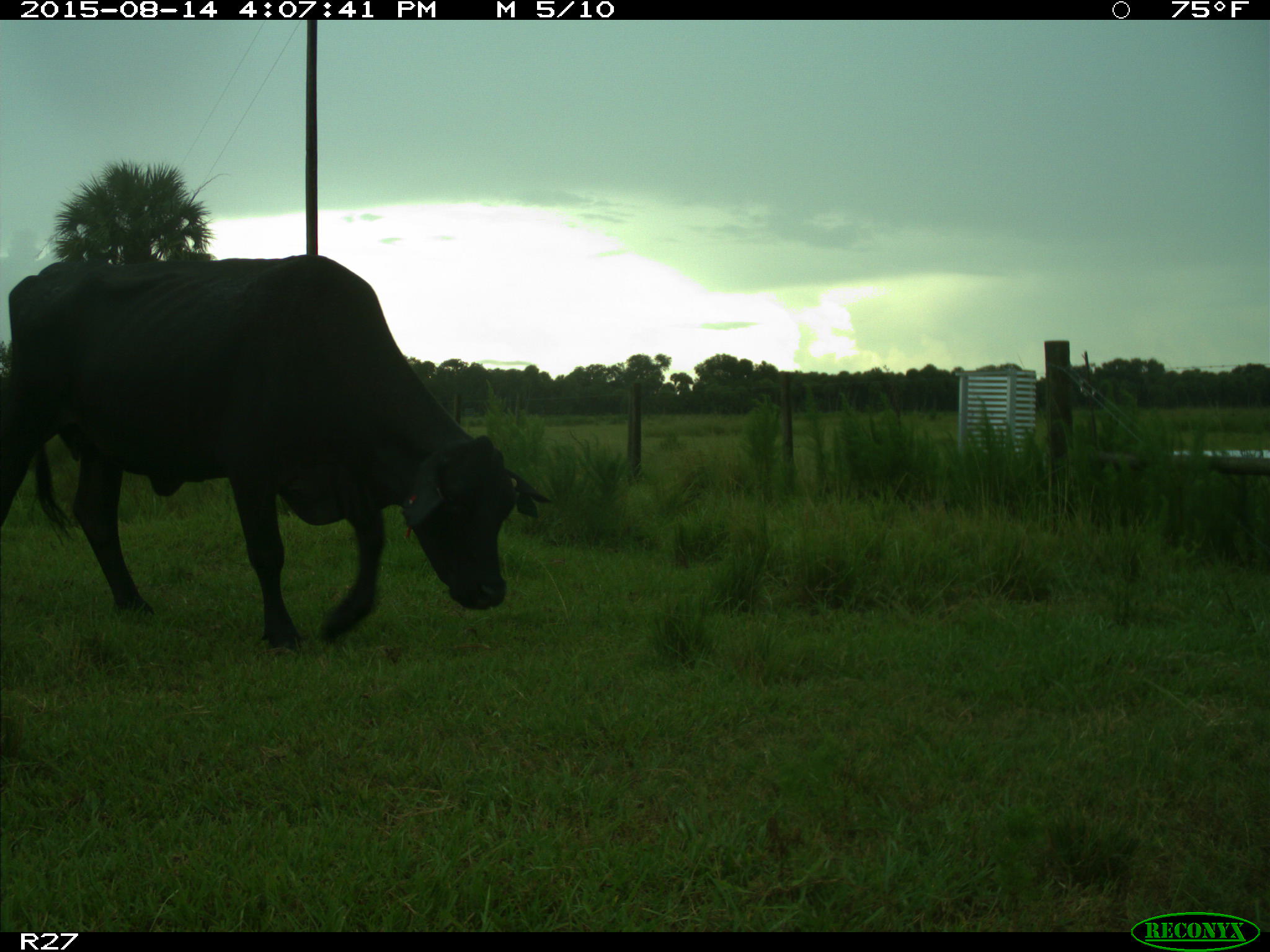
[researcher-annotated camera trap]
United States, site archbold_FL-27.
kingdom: Animalia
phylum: Chordata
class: Mammalia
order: Artiodactyla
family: Bovidae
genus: Bos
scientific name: Bos taurus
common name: domestic cow